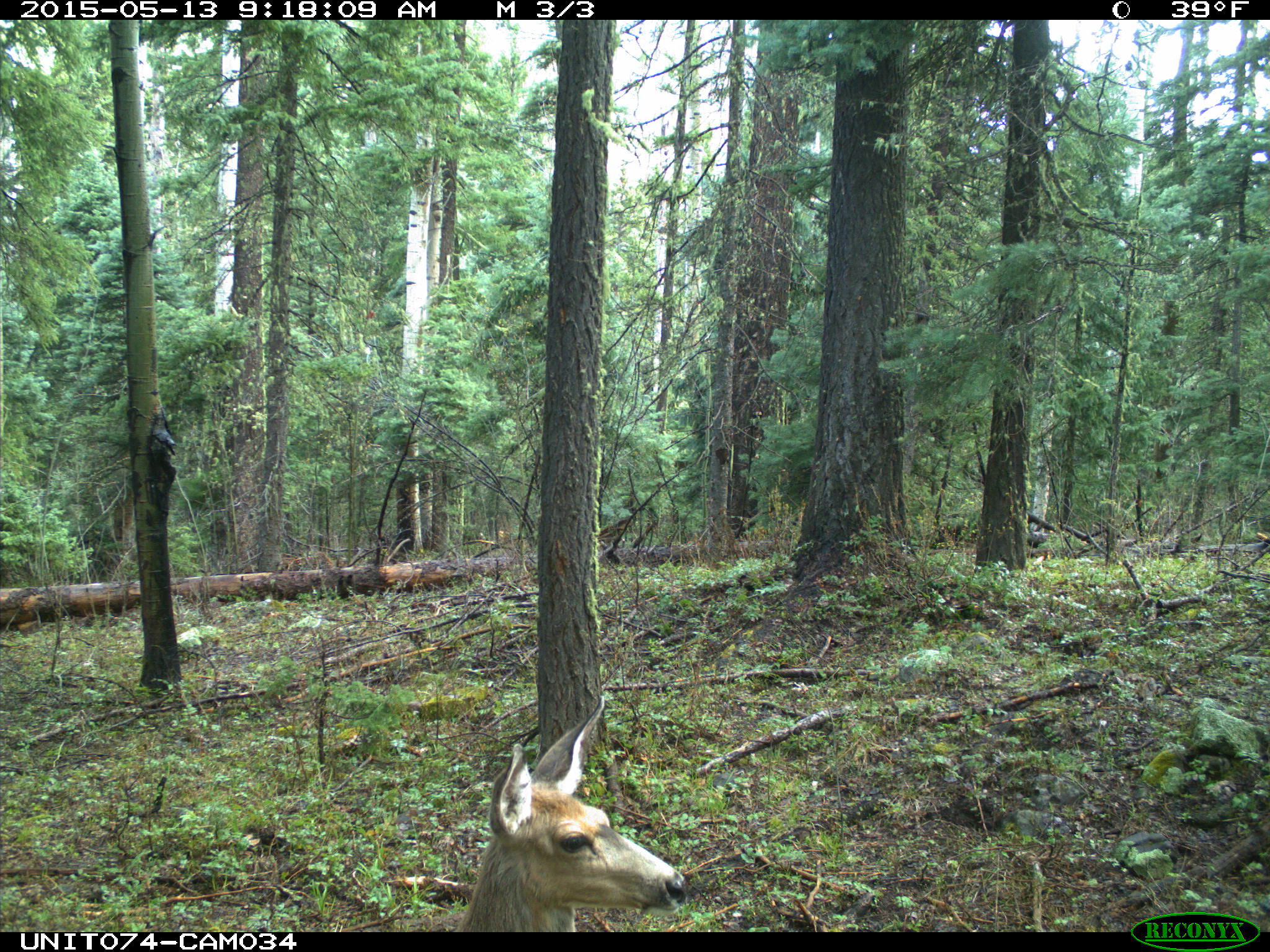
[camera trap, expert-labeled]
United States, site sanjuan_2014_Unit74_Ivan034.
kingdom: Animalia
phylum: Chordata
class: Mammalia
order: Artiodactyla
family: Cervidae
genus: Odocoileus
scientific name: Odocoileus hemionus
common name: mule deer